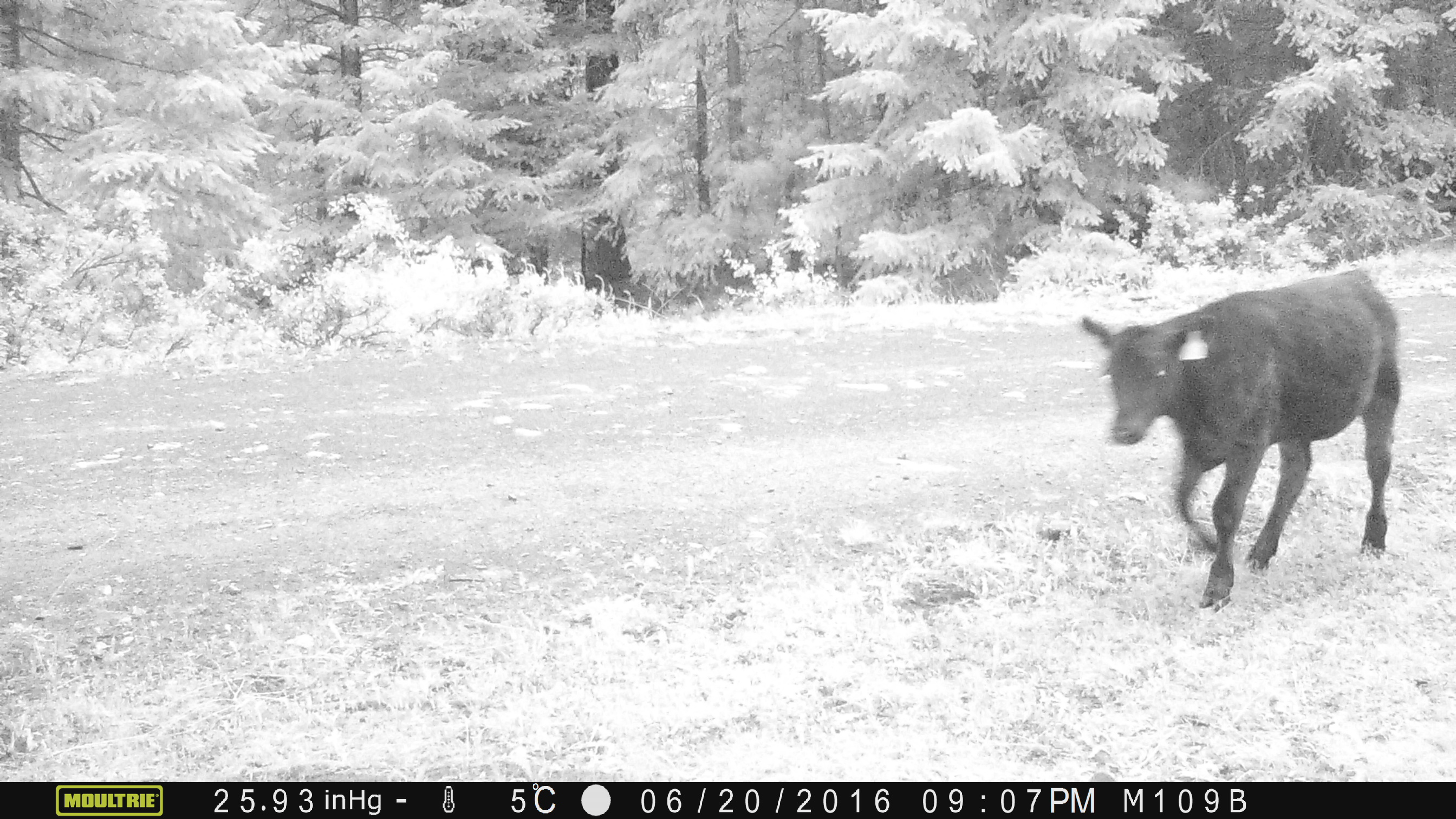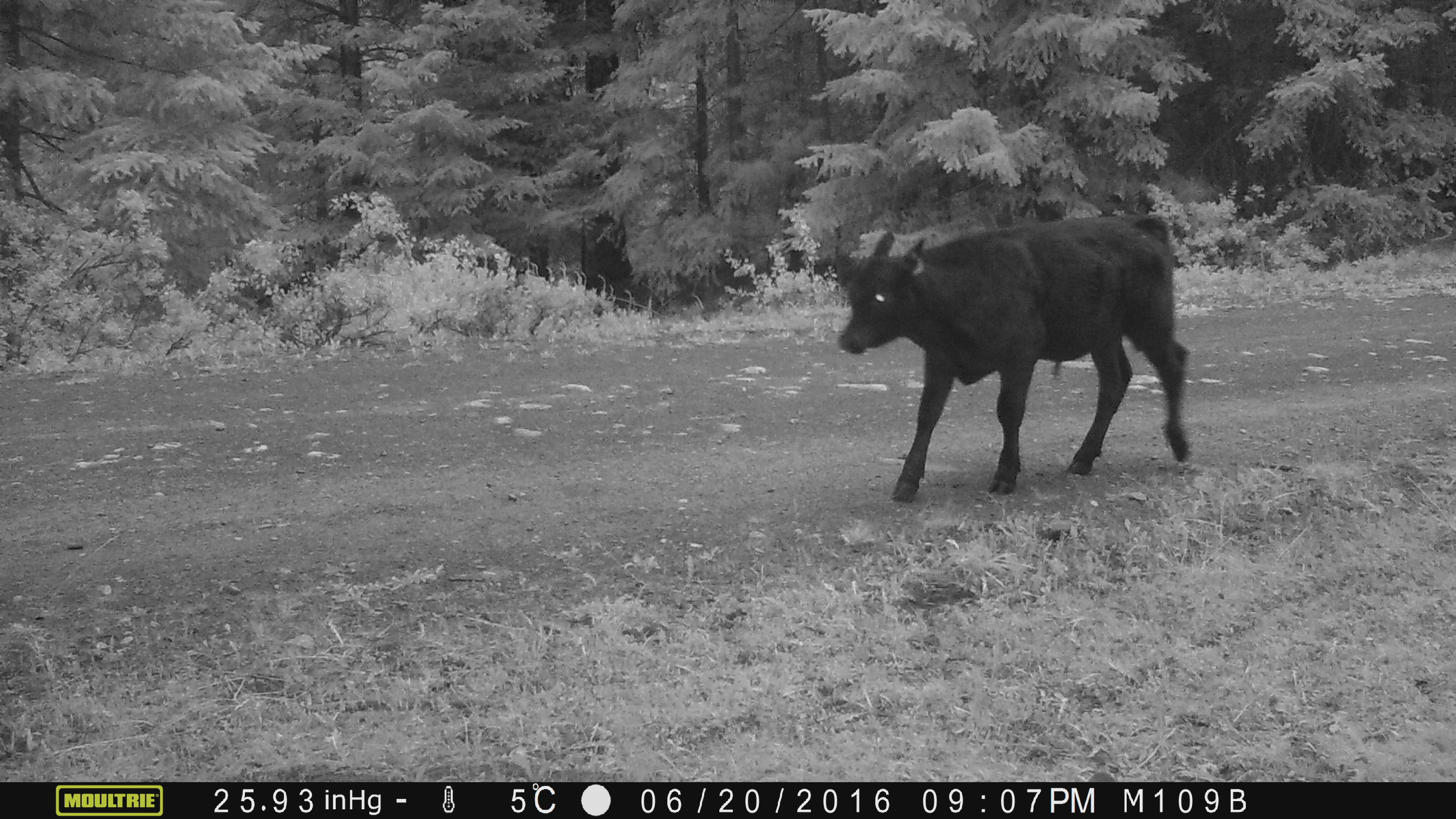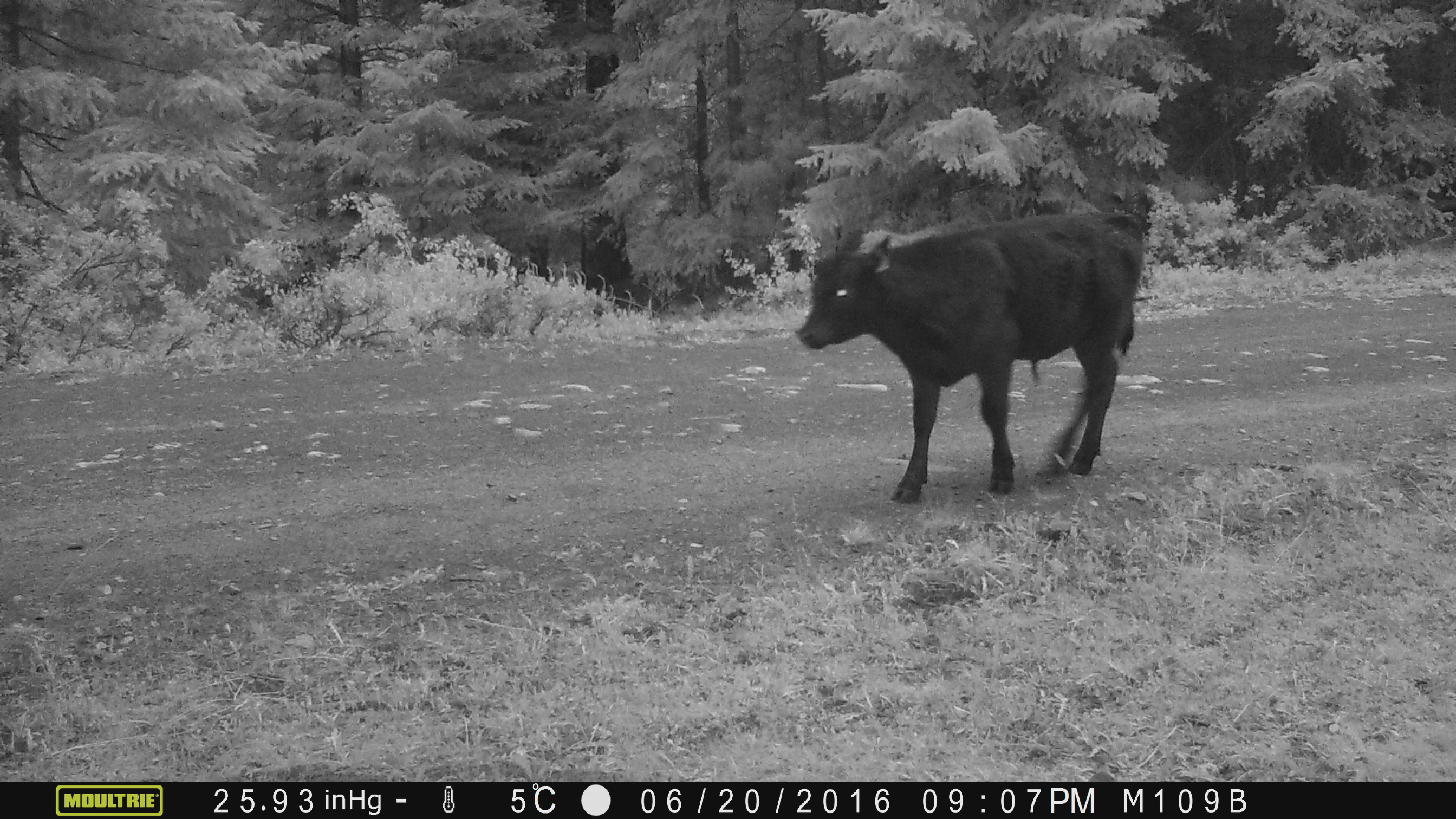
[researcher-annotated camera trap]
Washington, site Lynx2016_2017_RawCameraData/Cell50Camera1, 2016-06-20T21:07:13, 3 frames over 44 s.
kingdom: Animalia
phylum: Chordata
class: Mammalia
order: Artiodactyla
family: Bovidae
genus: Bos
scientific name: Bos taurus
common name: domestic cattle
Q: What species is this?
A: Domestic cattle (Bos taurus).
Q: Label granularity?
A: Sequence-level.